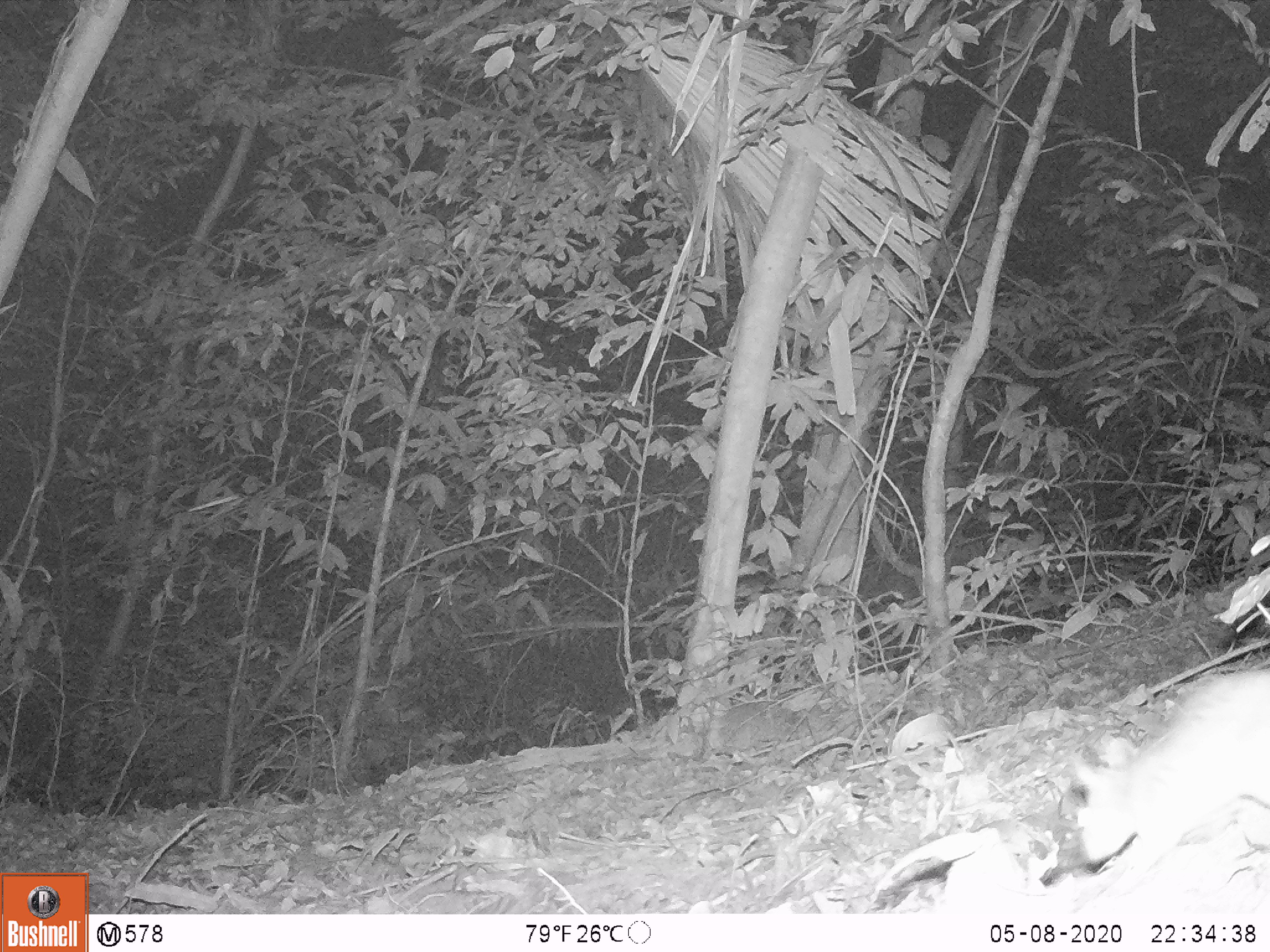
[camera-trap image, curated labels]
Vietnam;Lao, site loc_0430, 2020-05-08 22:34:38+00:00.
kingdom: Animalia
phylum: Chordata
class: Mammalia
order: Rodentia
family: Muridae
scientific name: Muridae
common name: old-world mice and rats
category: unidentified murid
Unidentified murid (old-world mice and rats) (Muridae). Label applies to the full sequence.